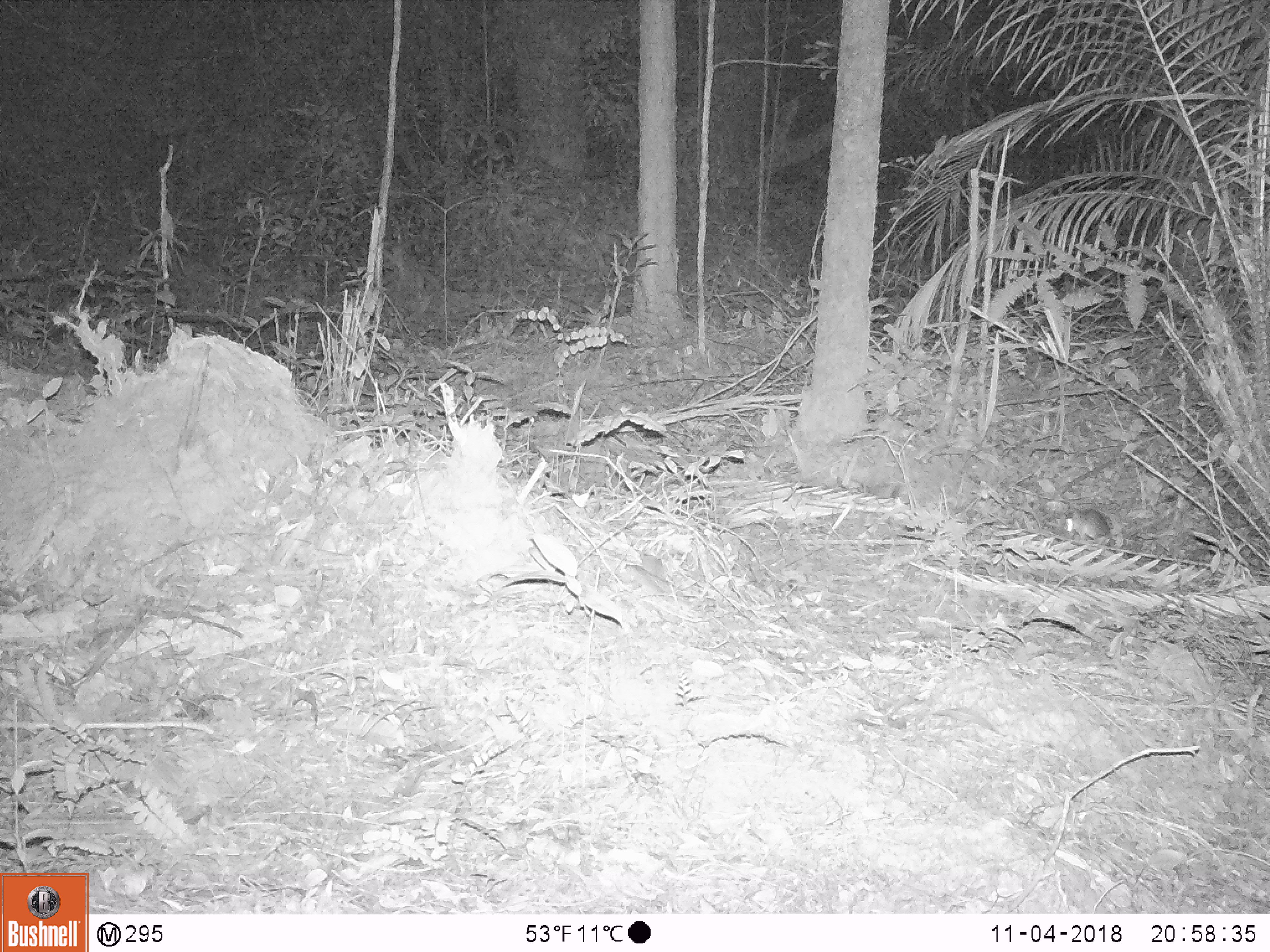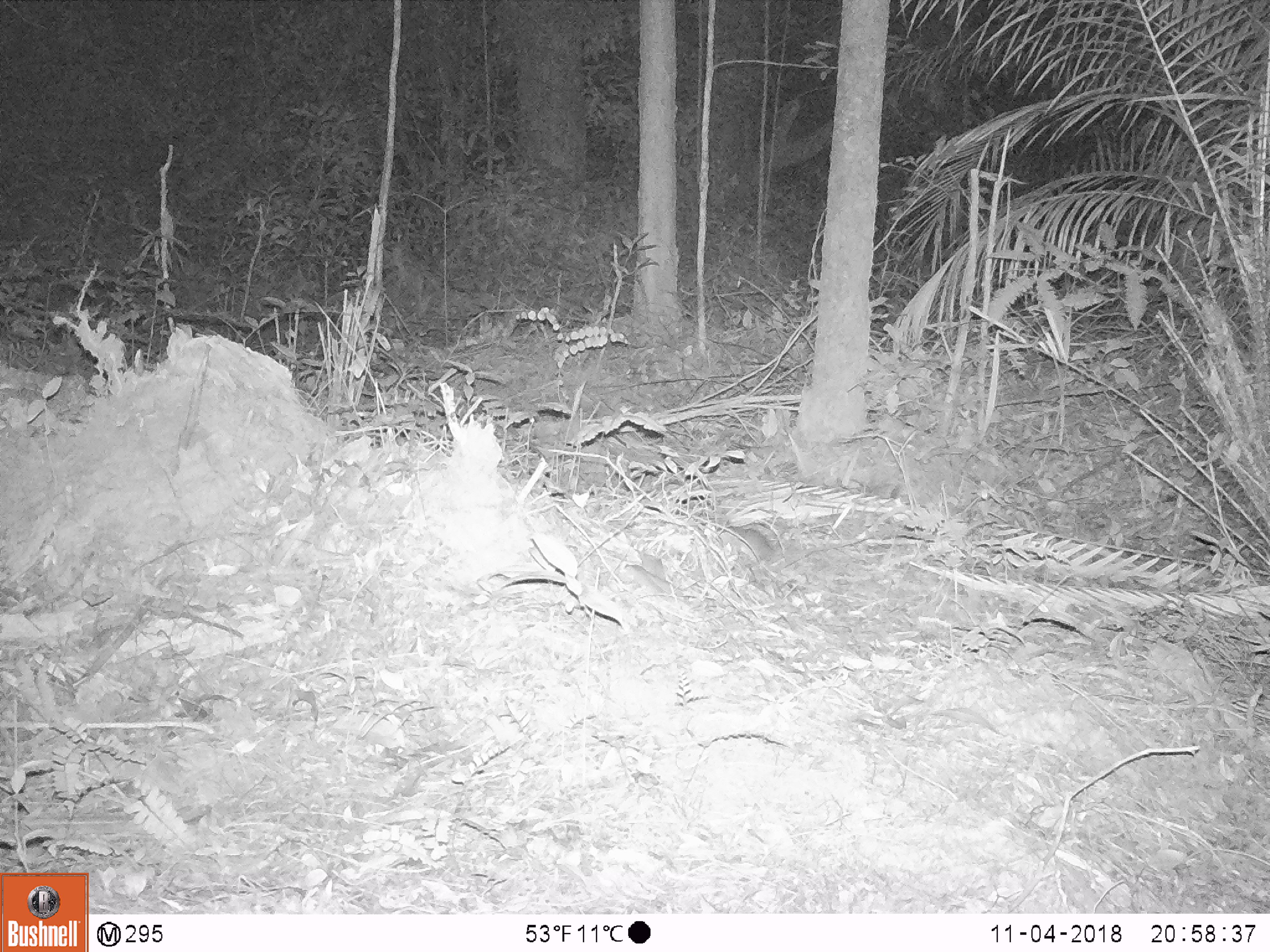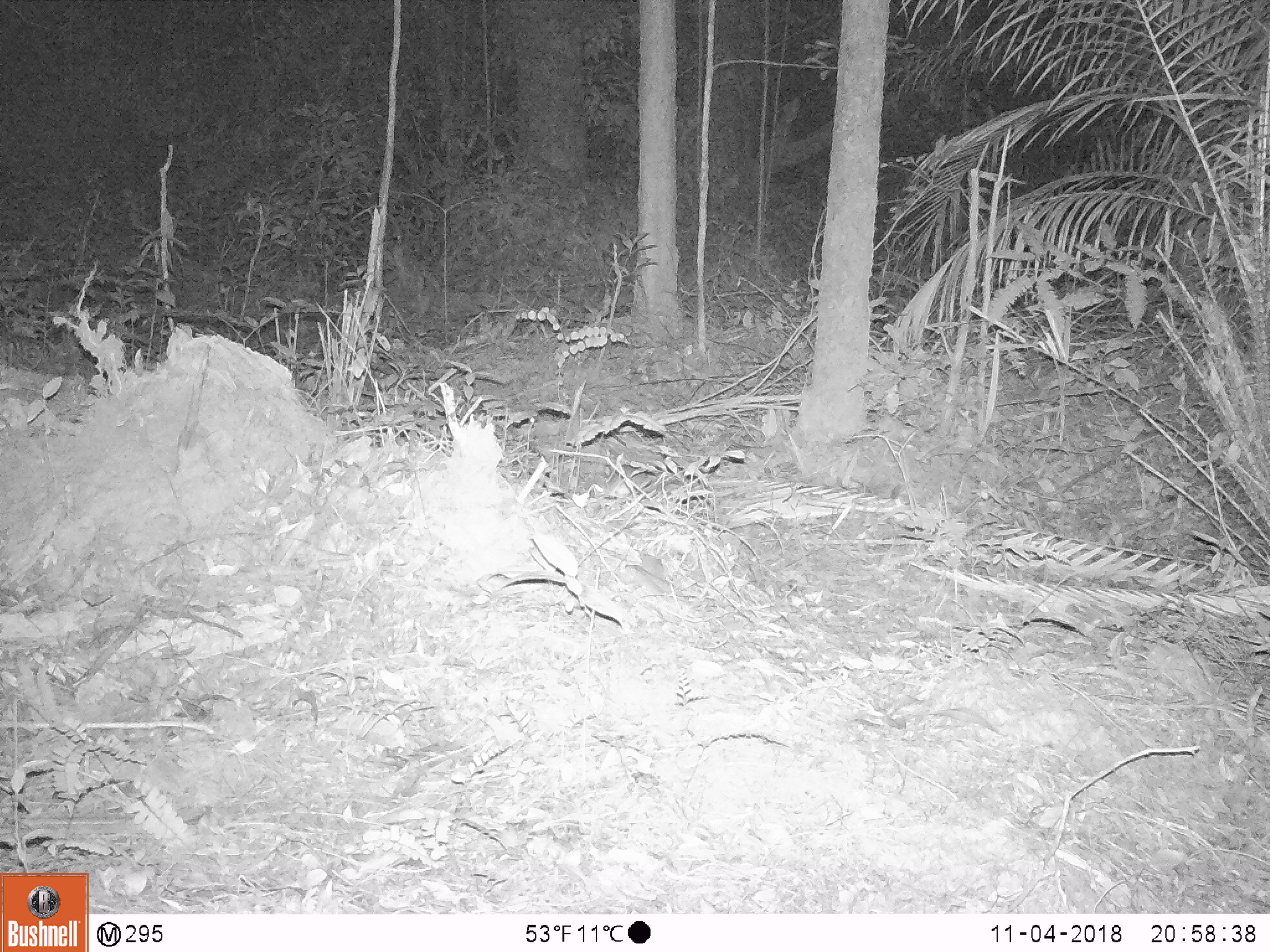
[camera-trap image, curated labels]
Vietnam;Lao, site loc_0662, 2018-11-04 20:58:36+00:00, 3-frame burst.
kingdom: Animalia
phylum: Chordata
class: Mammalia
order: Rodentia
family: Muridae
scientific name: Muridae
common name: old-world mice and rats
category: unidentified murid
Unidentified murid (old-world mice and rats) (Muridae). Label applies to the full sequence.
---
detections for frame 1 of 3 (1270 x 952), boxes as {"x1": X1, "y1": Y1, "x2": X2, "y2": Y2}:
unidentified murid: {"x1": 1065, "y1": 507, "x2": 1115, "y2": 546}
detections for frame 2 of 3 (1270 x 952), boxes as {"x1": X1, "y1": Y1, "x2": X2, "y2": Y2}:
unidentified murid: {"x1": 727, "y1": 524, "x2": 773, "y2": 563}